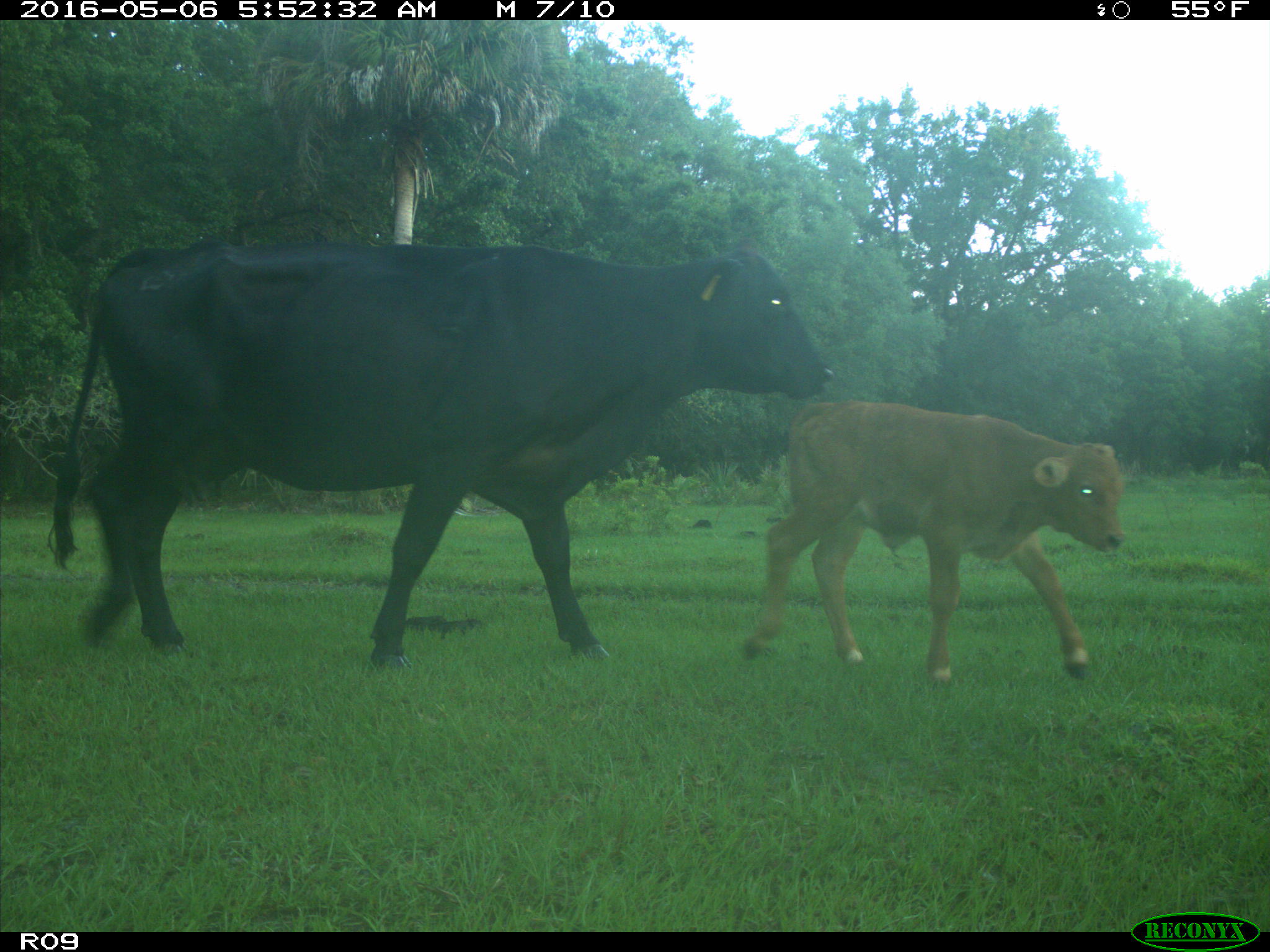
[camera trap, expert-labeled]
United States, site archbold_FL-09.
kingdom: Animalia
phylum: Chordata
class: Mammalia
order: Artiodactyla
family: Bovidae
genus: Bos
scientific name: Bos taurus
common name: domestic cow